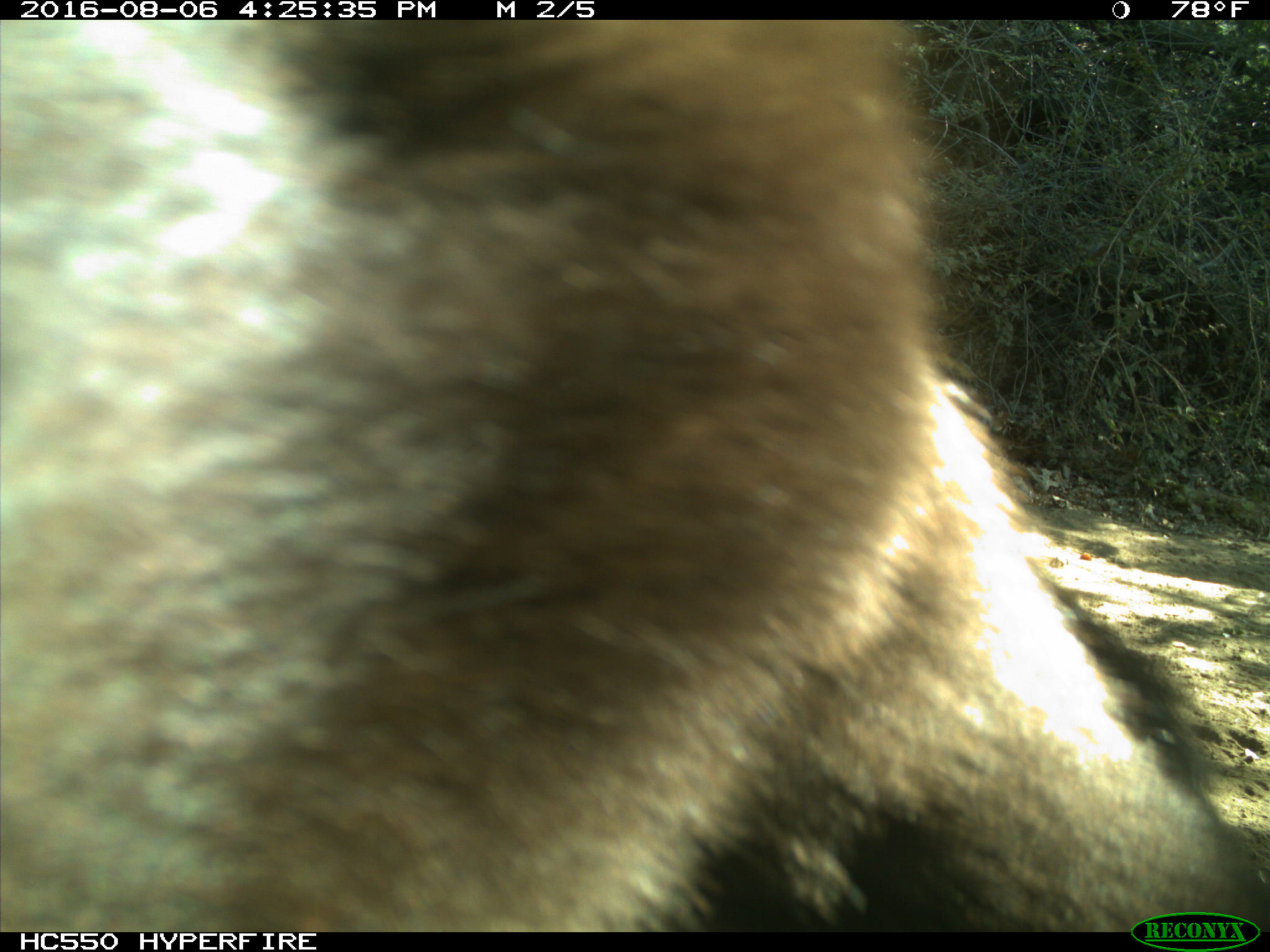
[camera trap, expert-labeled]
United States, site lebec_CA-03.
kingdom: Animalia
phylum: Chordata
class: Mammalia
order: Carnivora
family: Ursidae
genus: Ursus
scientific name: Ursus americanus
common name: american black bear